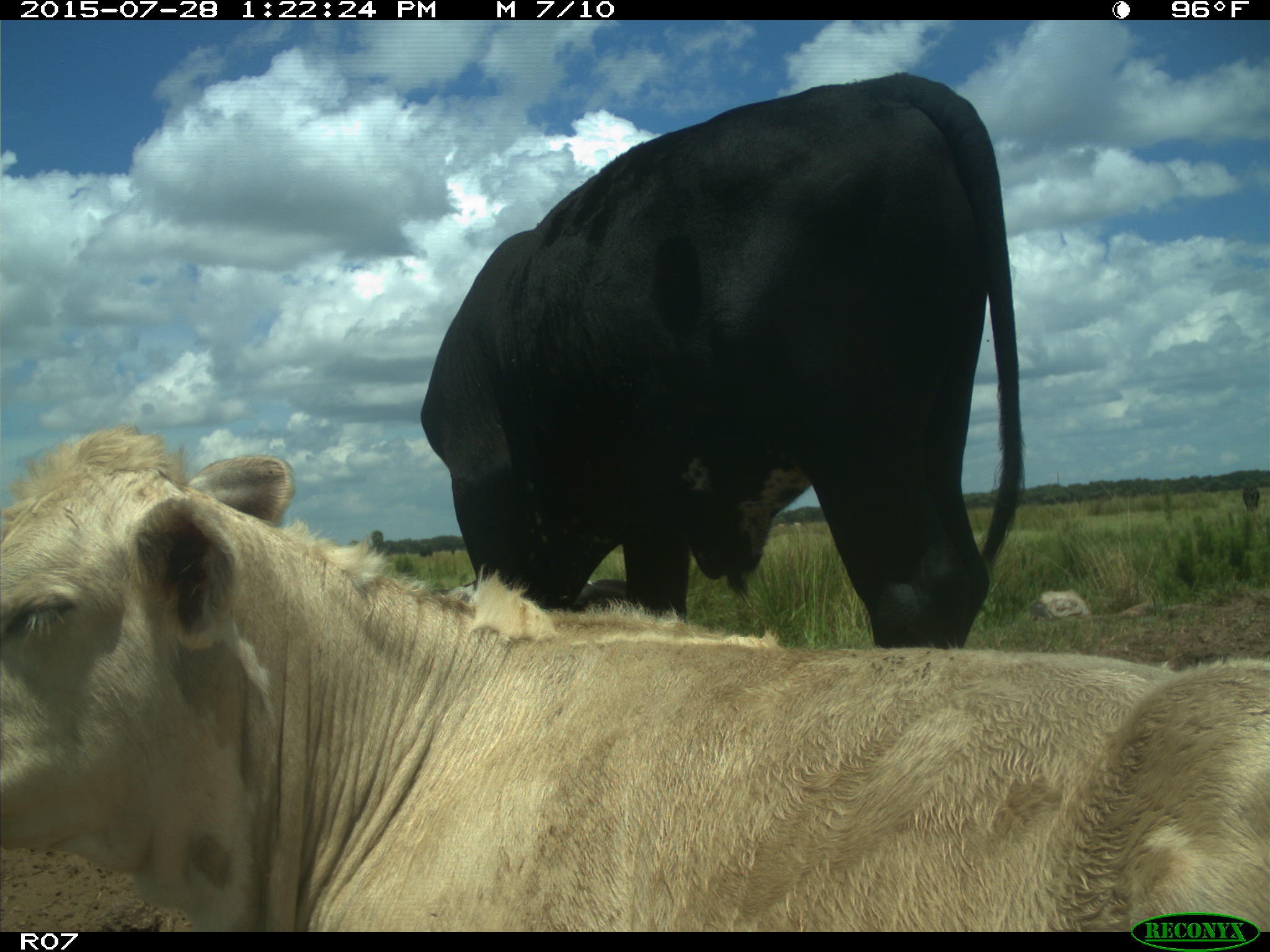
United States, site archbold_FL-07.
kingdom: Animalia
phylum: Chordata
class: Mammalia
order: Artiodactyla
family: Bovidae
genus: Bos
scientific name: Bos taurus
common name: domestic cow